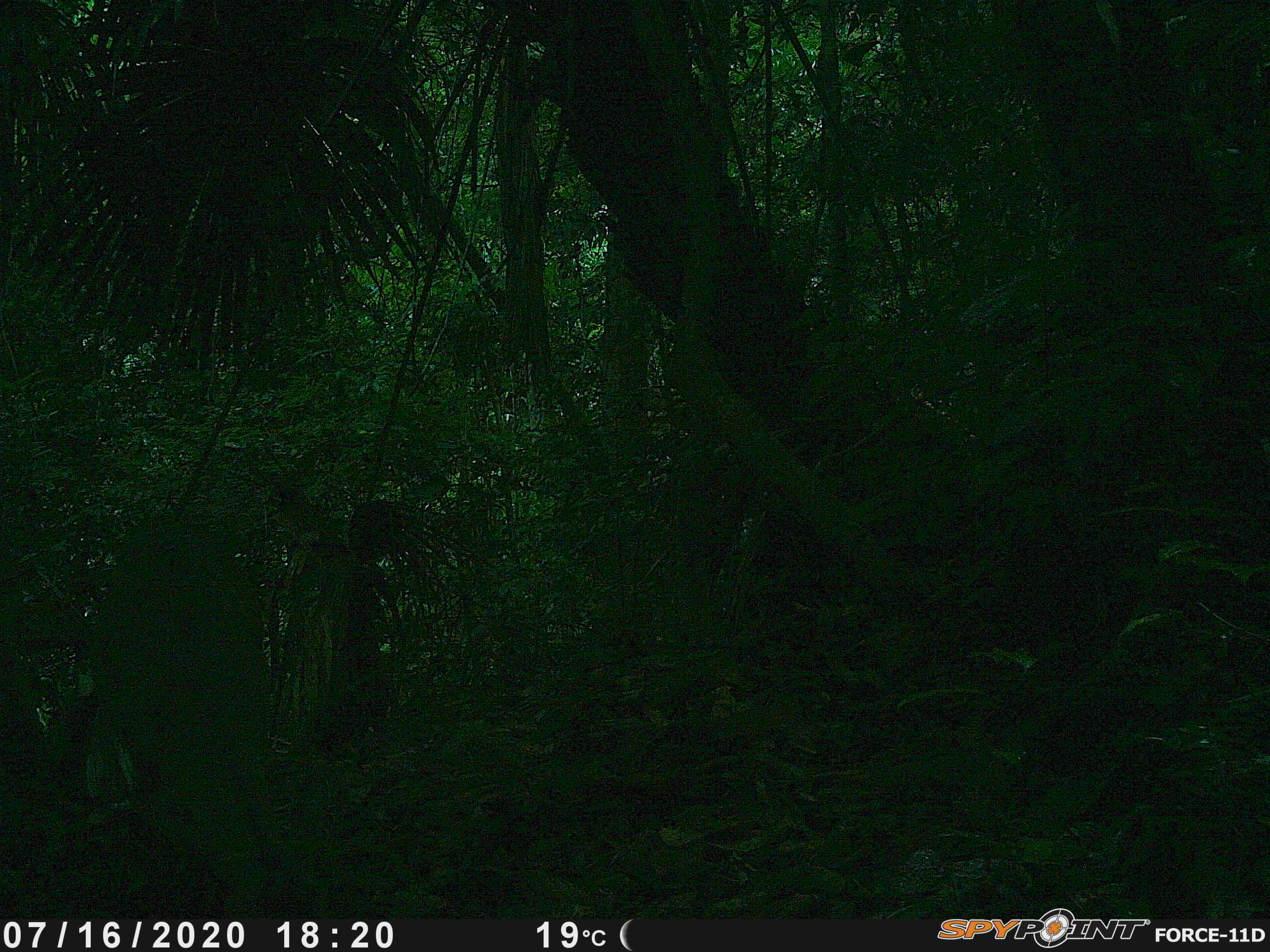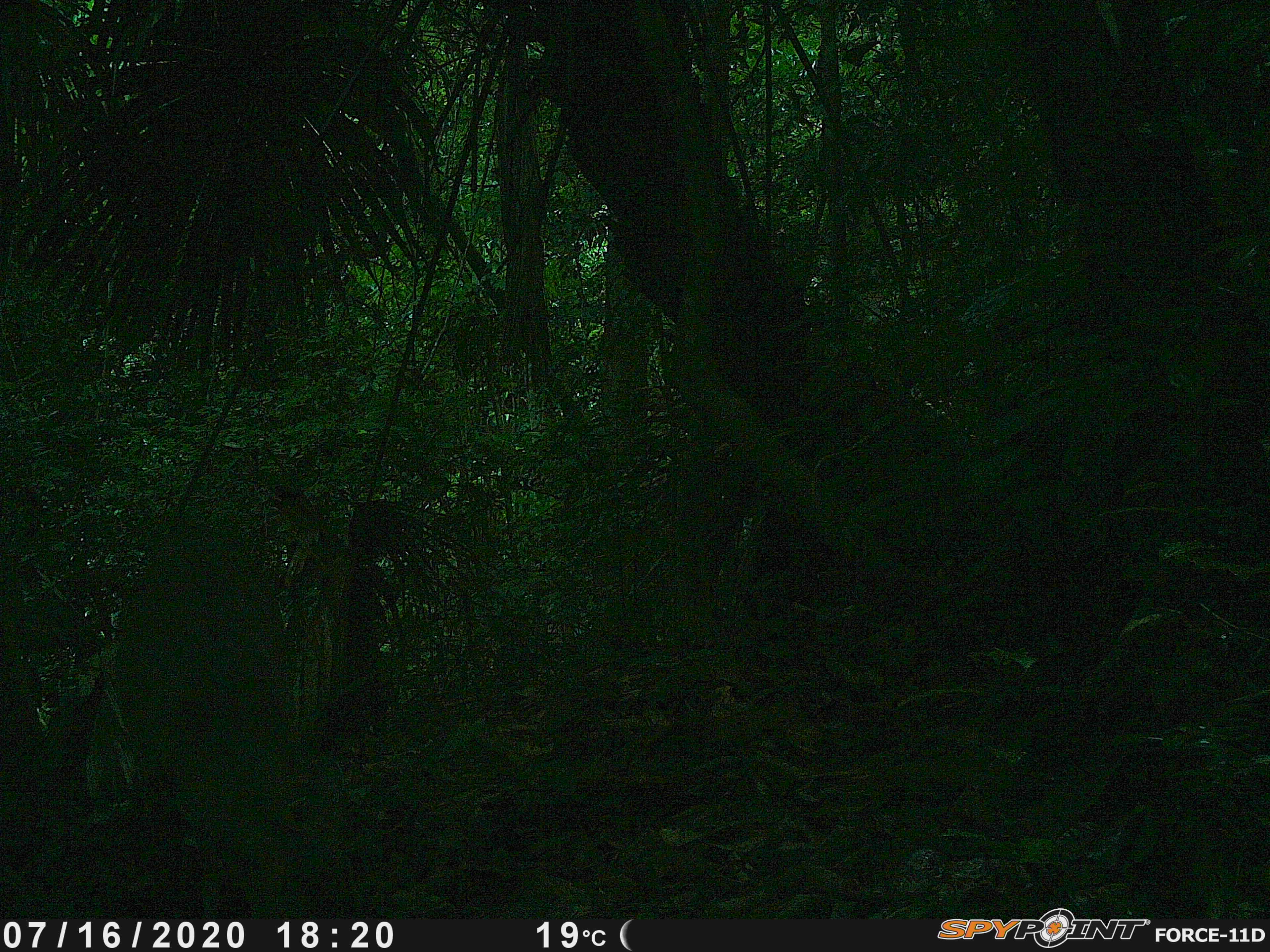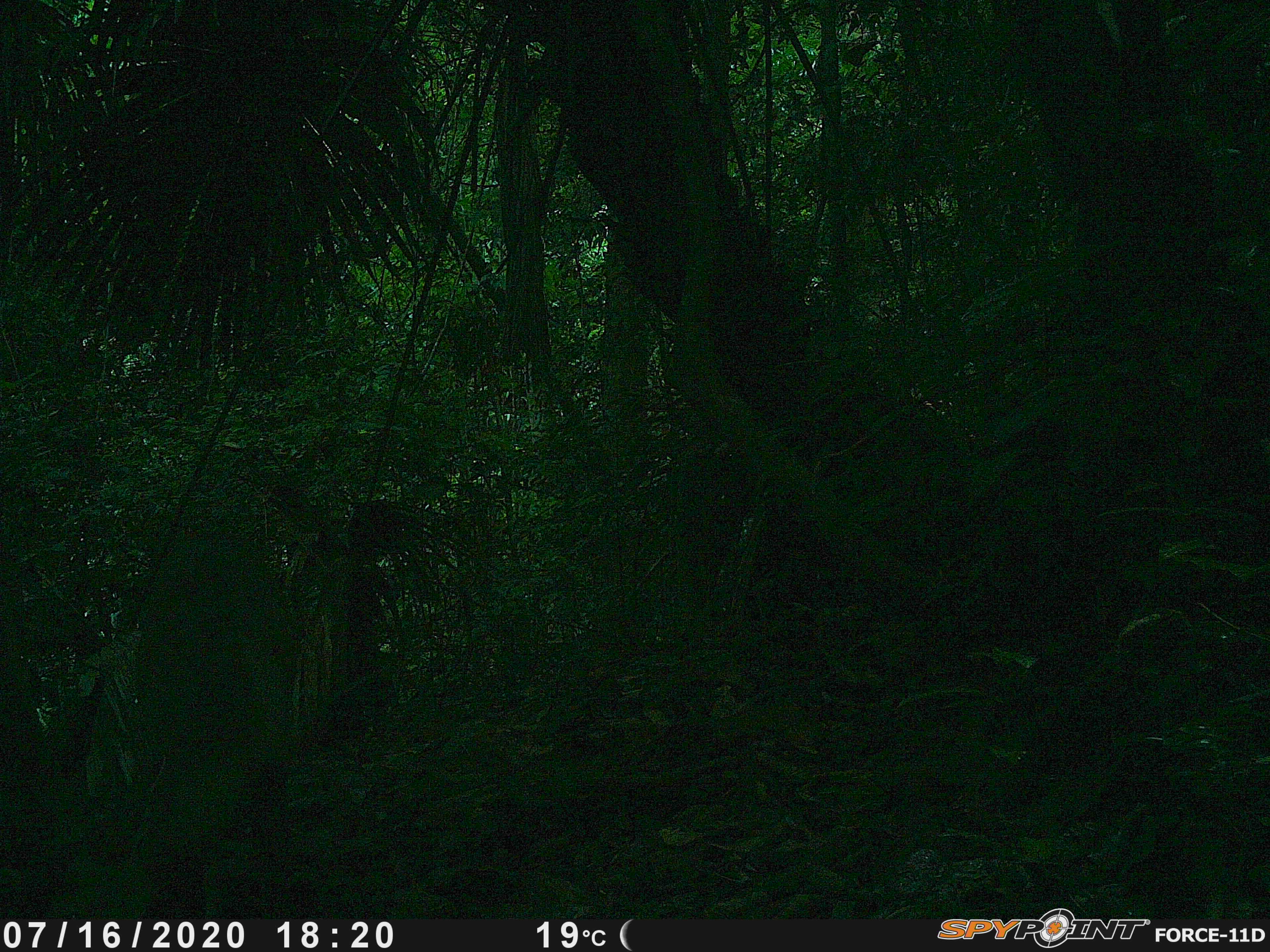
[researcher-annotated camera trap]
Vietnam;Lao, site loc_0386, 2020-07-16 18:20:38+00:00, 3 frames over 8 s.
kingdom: Animalia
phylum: Chordata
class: Mammalia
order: Artiodactyla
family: Cervidae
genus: Muntiacus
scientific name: Muntiacus vuquangensis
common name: large-antlered muntjac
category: large antlered muntjac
Large antlered muntjac (large-antlered muntjac) (Muntiacus vuquangensis). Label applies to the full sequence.